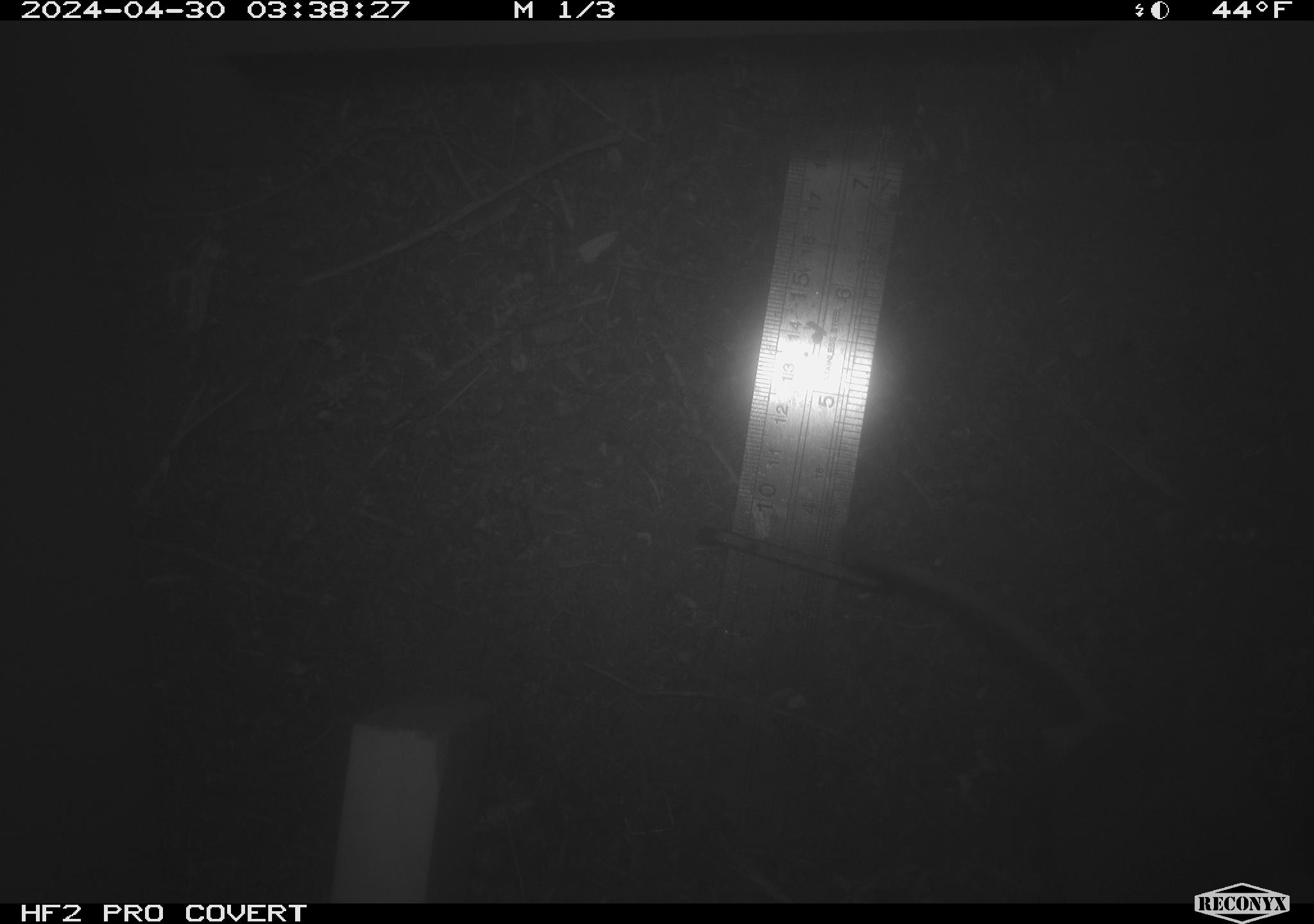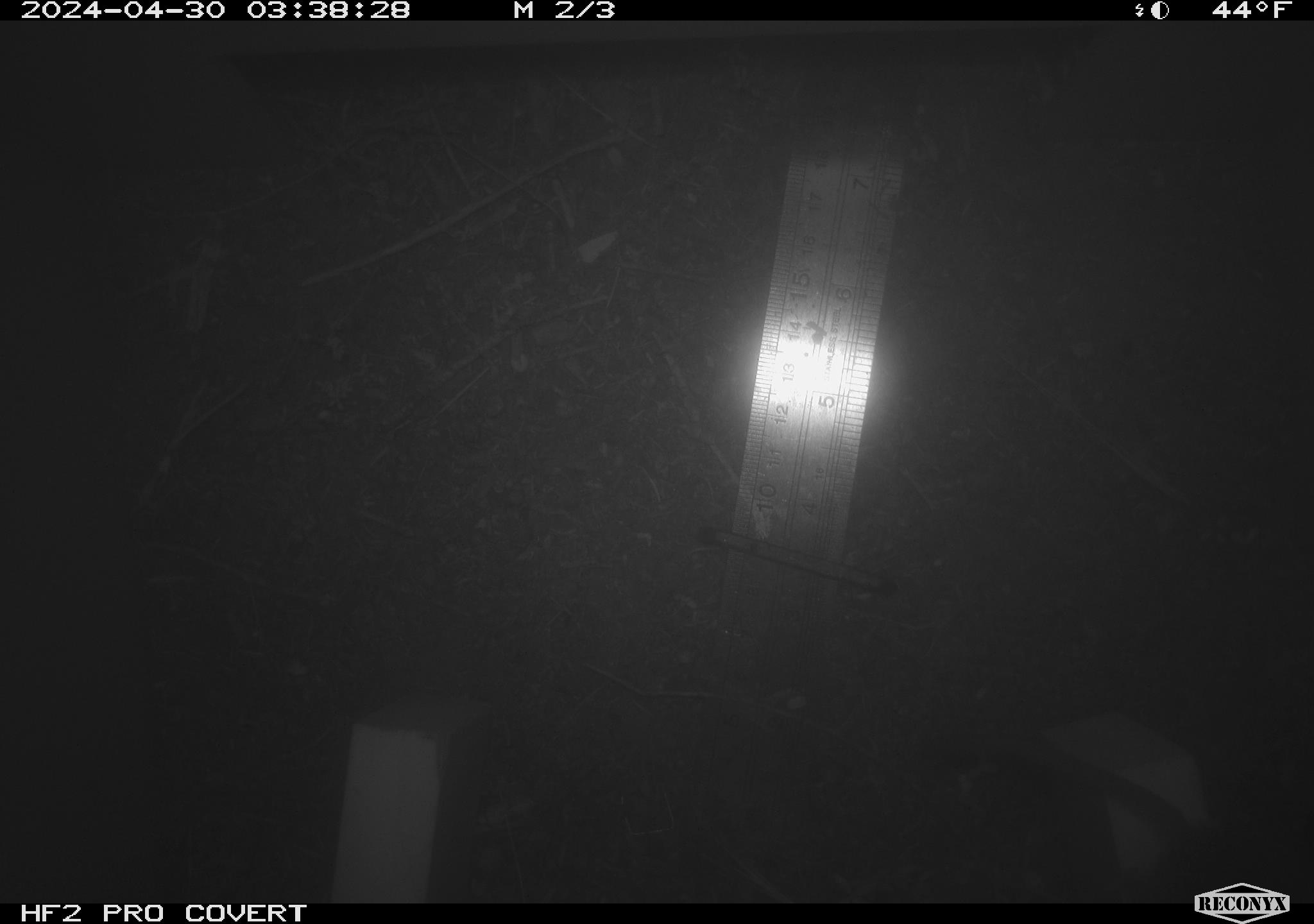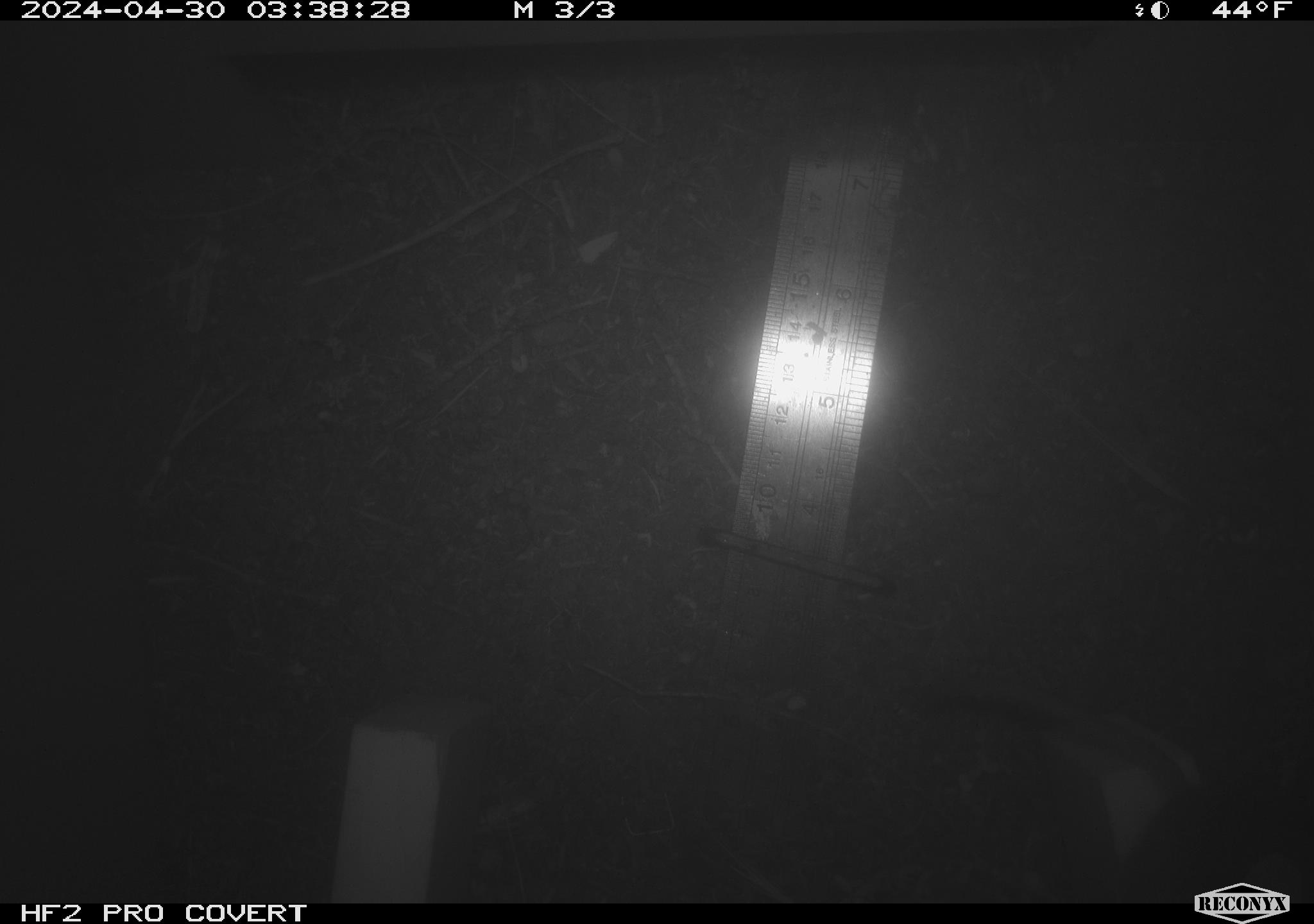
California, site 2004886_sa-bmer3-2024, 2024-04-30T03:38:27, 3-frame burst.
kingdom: Animalia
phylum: Chordata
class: Mammalia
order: Rodentia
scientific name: Rodentia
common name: mouse species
Mouse species (Rodentia).